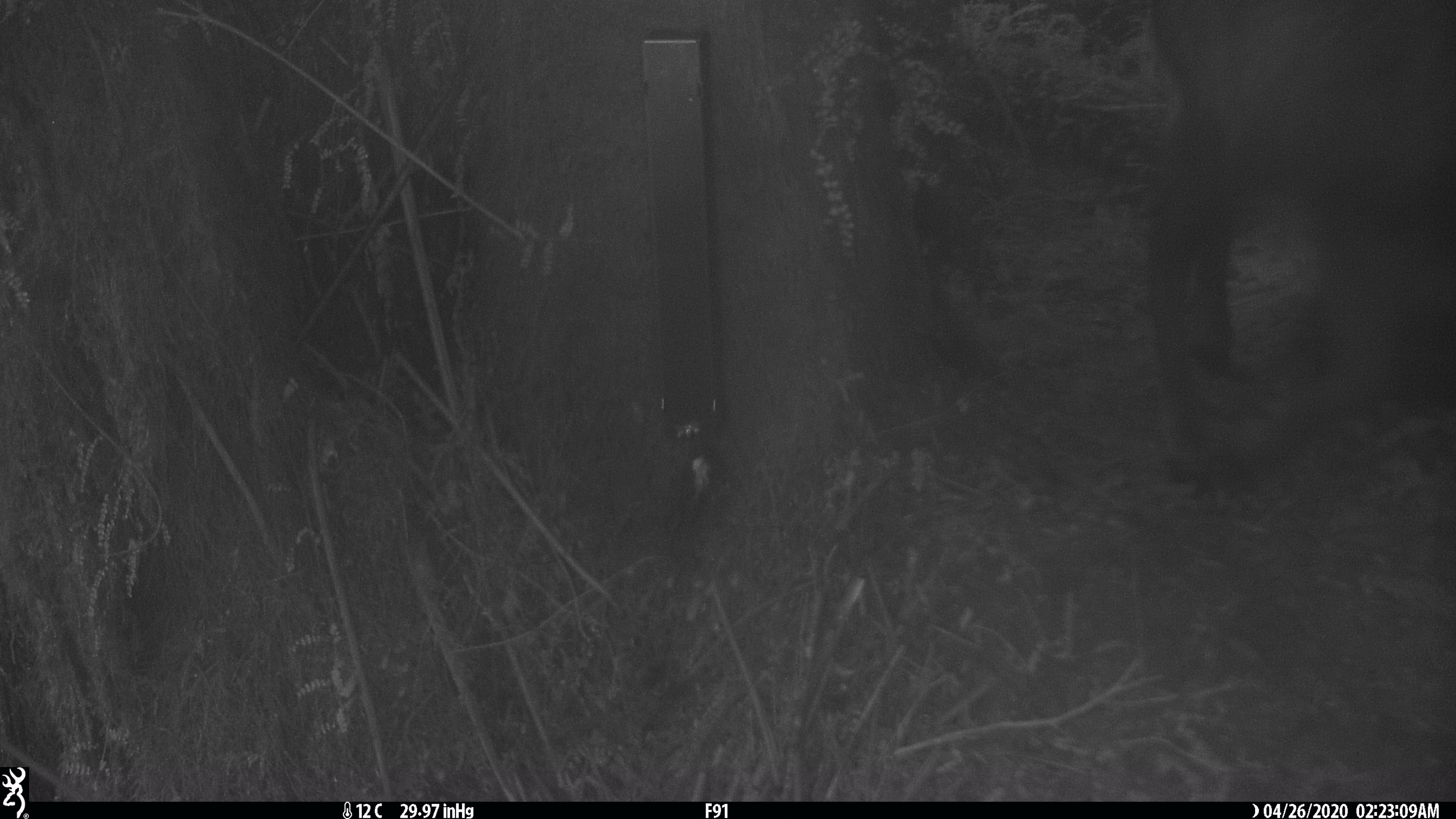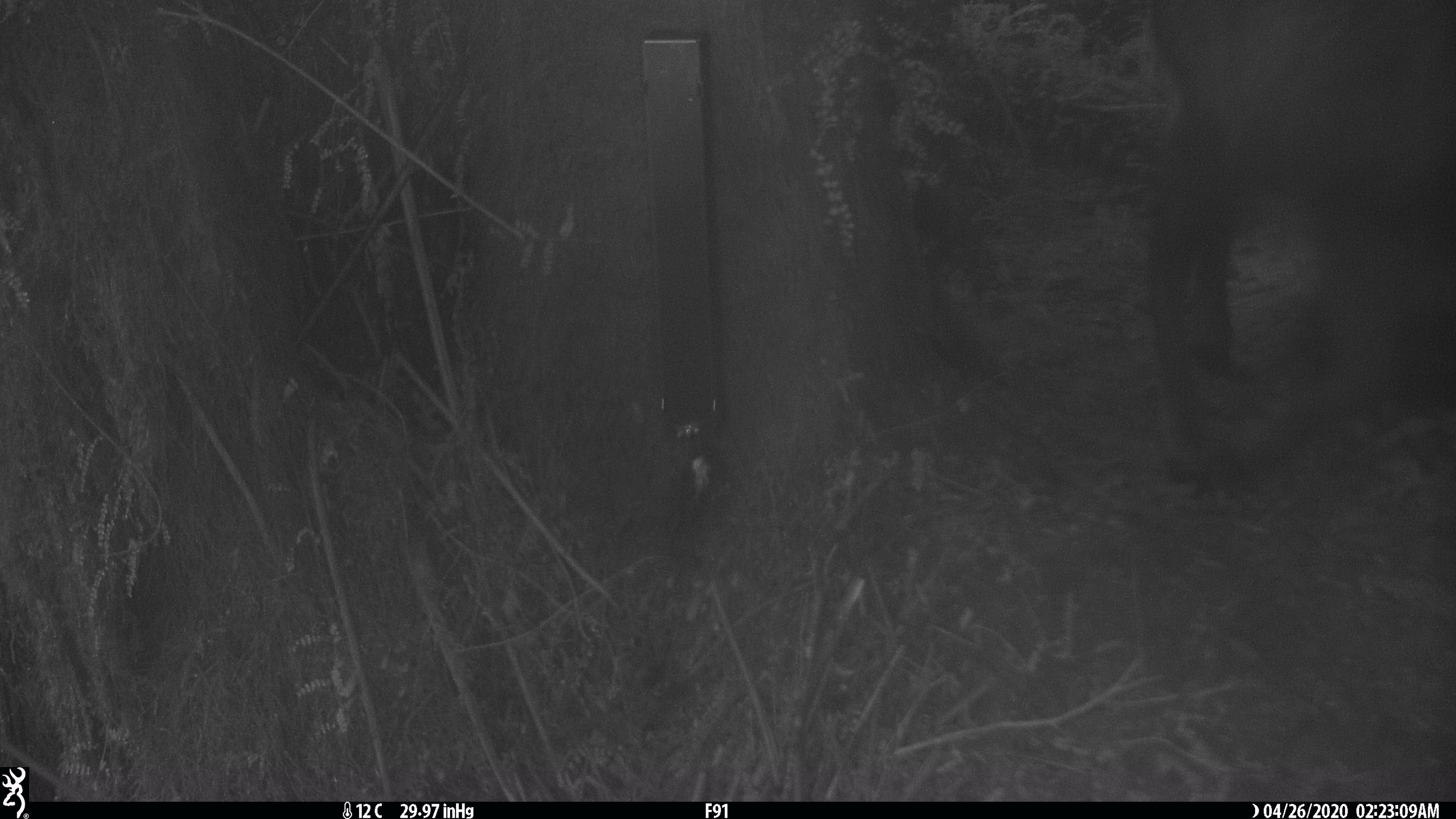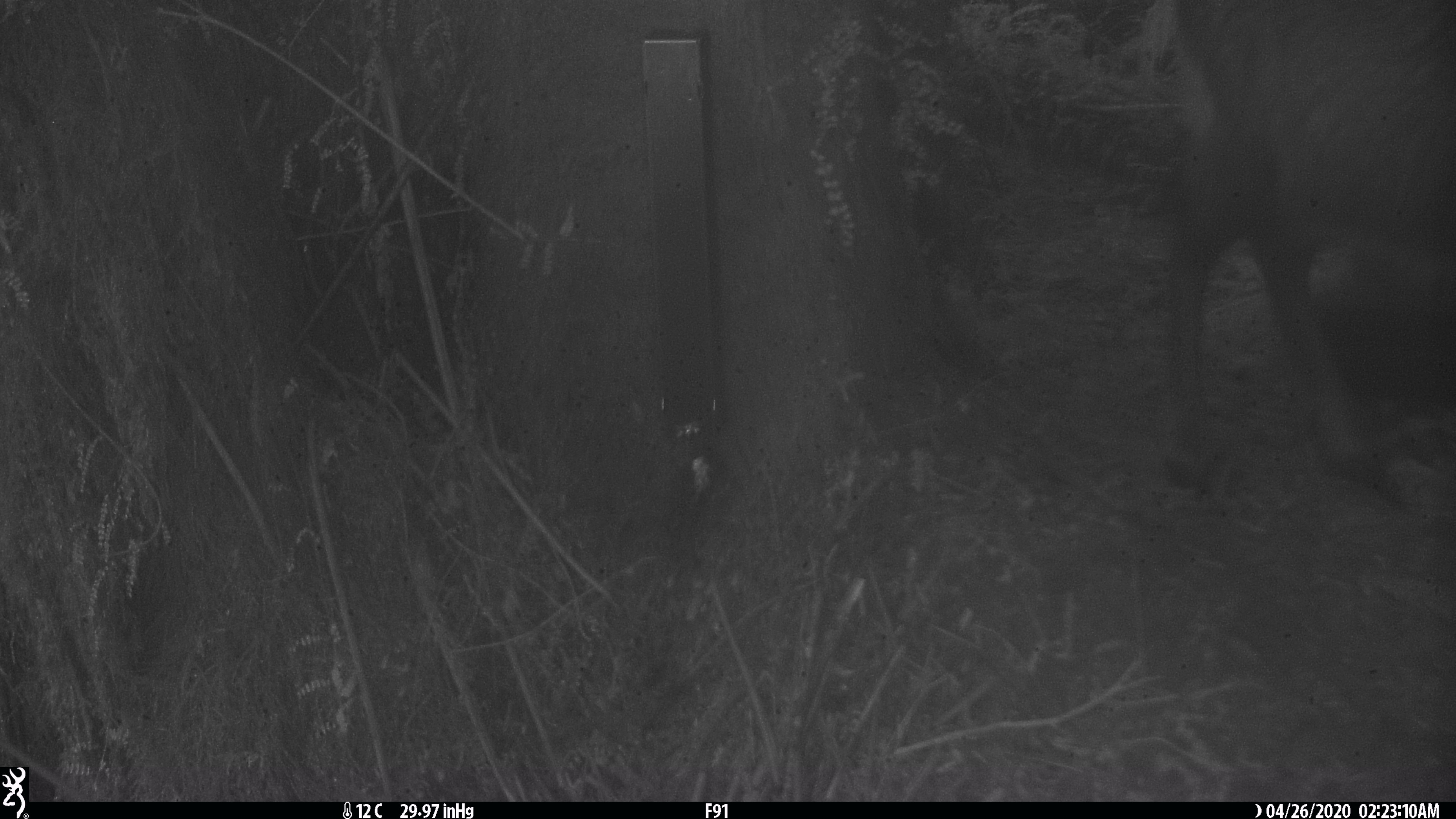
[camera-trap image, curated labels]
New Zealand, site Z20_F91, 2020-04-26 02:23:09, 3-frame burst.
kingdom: Animalia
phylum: Chordata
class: Mammalia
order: Artiodactyla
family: Bovidae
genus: Rupicapra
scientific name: Rupicapra rupicapra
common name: alpine chamois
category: chamois